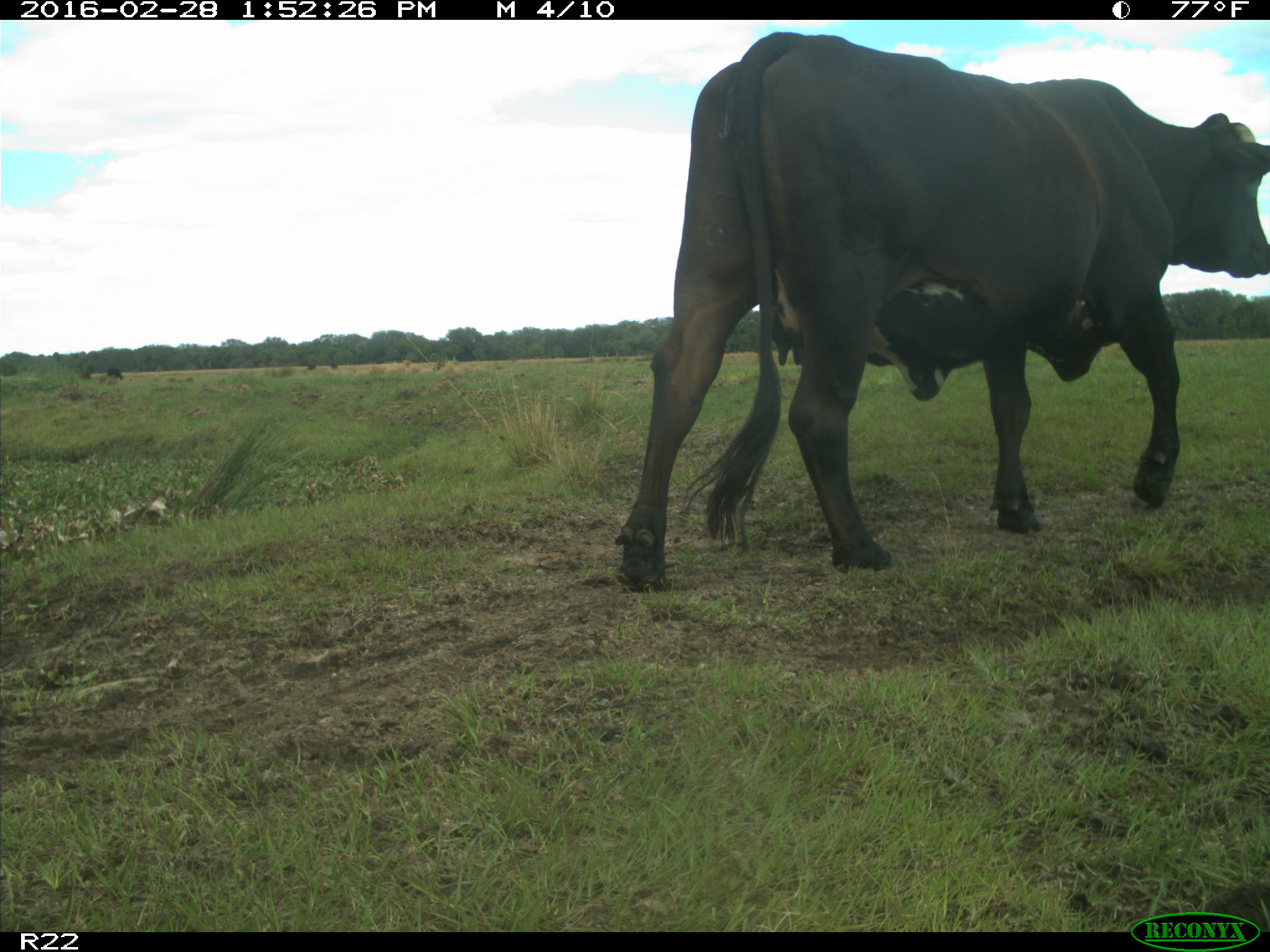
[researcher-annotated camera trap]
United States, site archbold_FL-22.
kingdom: Animalia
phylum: Chordata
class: Mammalia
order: Artiodactyla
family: Bovidae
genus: Bos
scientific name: Bos taurus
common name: domestic cow